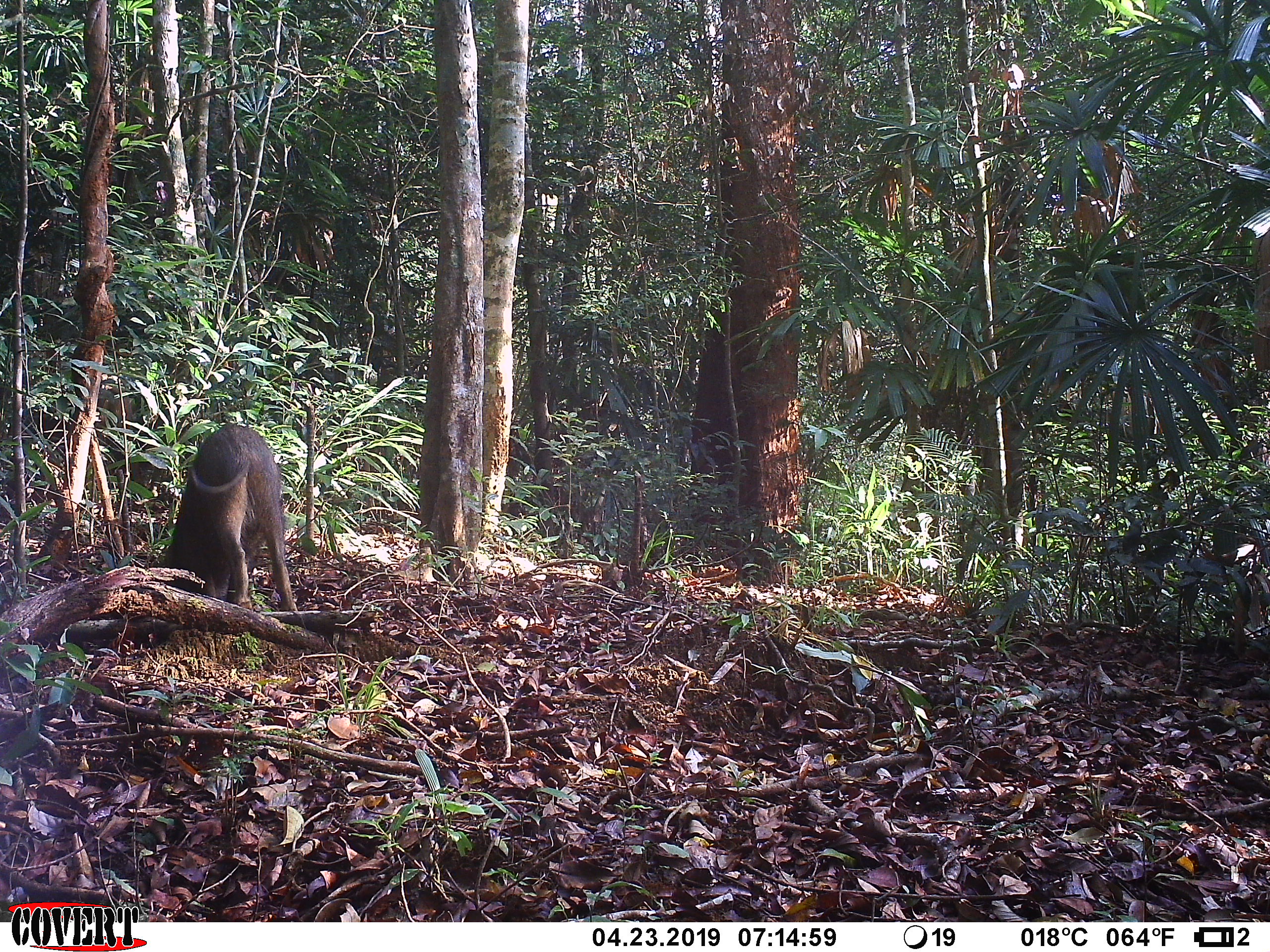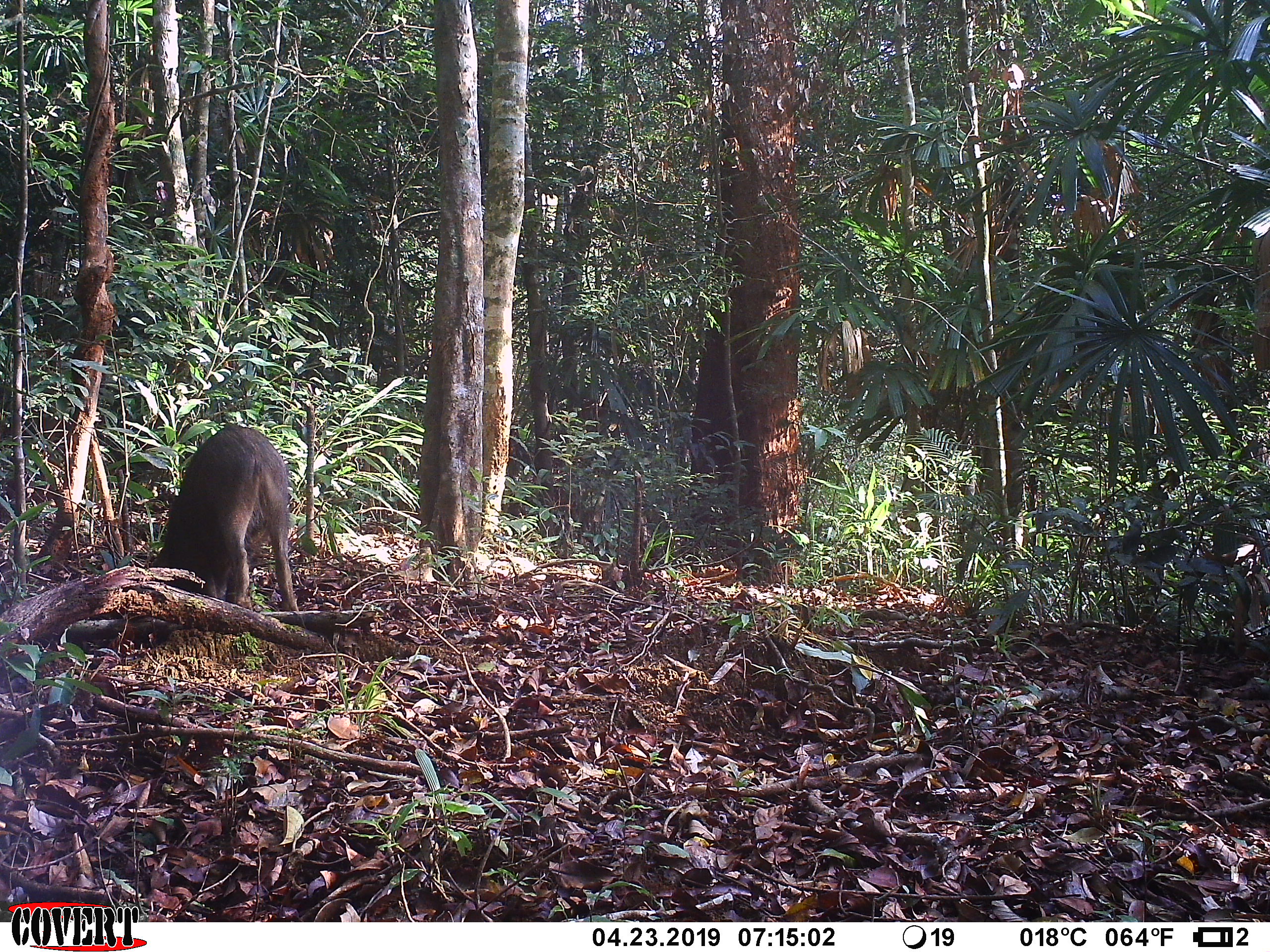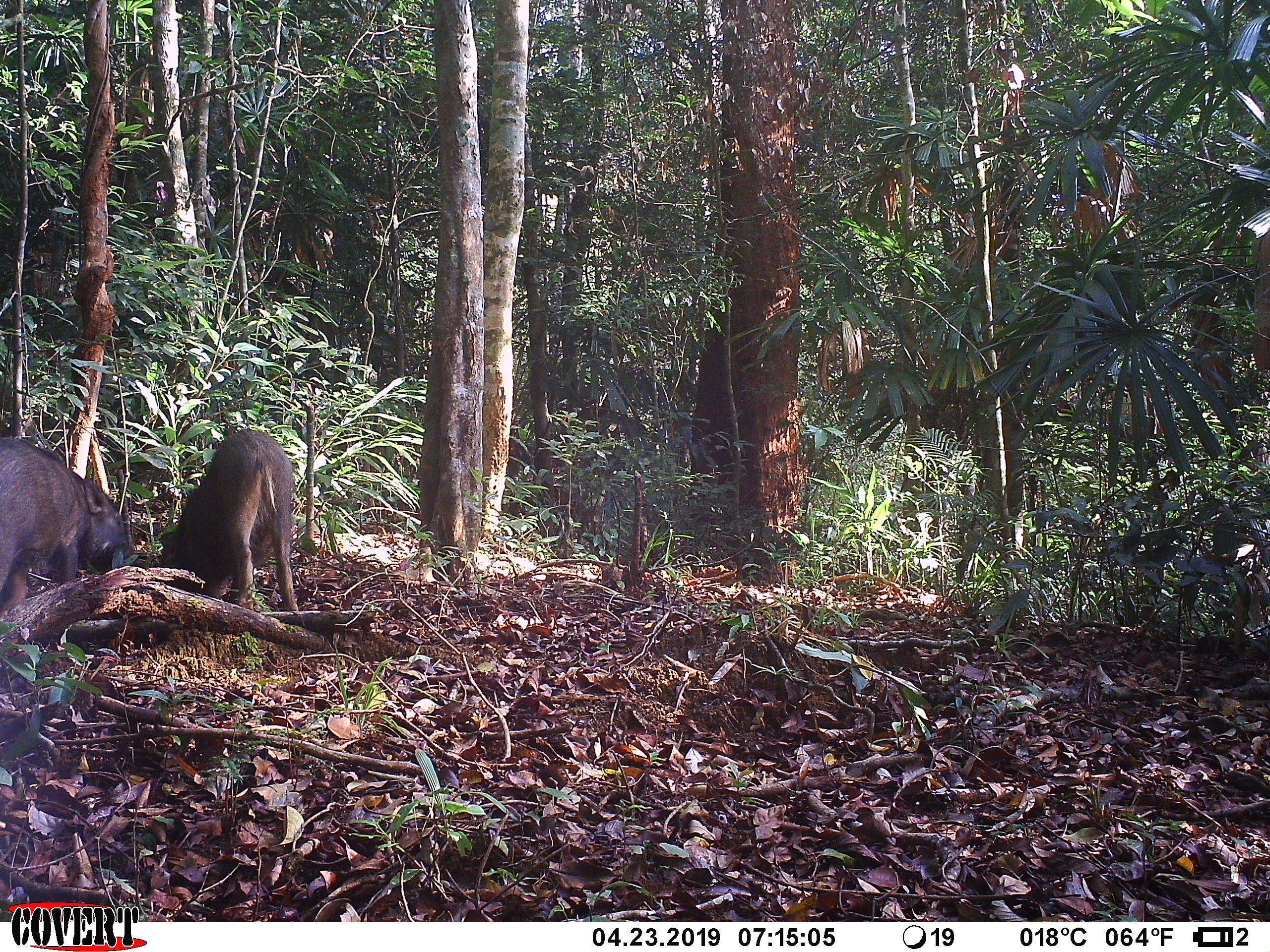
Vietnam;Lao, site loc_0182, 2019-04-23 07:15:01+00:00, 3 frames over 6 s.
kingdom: Animalia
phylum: Chordata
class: Mammalia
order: Artiodactyla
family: Suidae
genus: Sus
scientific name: Sus scrofa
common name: eurasian wild pig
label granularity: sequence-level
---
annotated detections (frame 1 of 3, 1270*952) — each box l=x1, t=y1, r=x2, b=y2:
eurasian wild pig: l=161, t=422, r=300, b=612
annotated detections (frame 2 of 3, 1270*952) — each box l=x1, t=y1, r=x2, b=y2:
eurasian wild pig: l=149, t=423, r=299, b=612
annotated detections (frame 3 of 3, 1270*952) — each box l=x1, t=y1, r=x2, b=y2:
eurasian wild pig: l=155, t=429, r=299, b=611; l=0, t=436, r=135, b=615